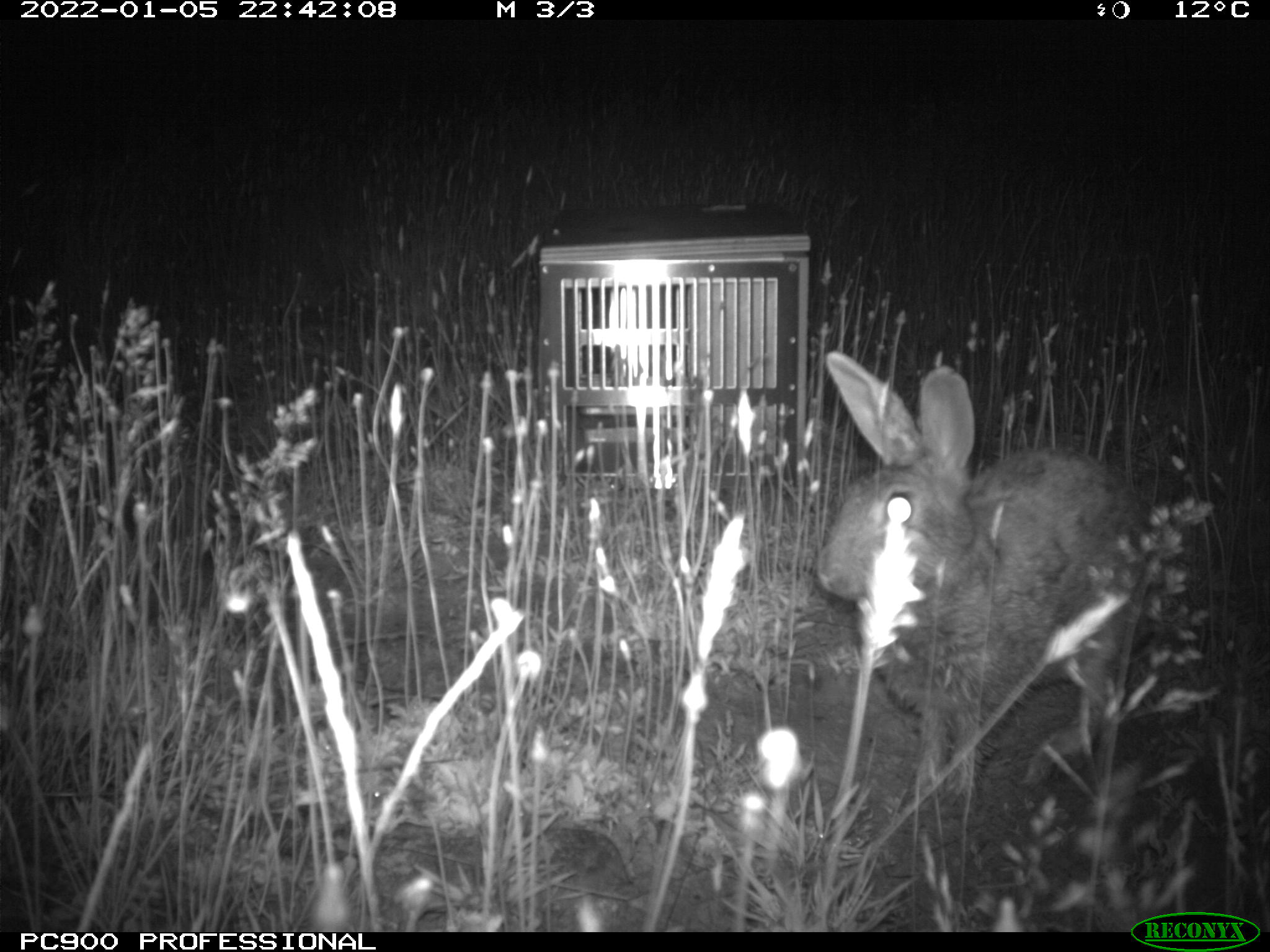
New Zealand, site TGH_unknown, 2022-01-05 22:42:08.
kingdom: Animalia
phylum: Chordata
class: Mammalia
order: Lagomorpha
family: Leporidae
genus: Oryctolagus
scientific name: Oryctolagus cuniculus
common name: european rabbit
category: rabbit